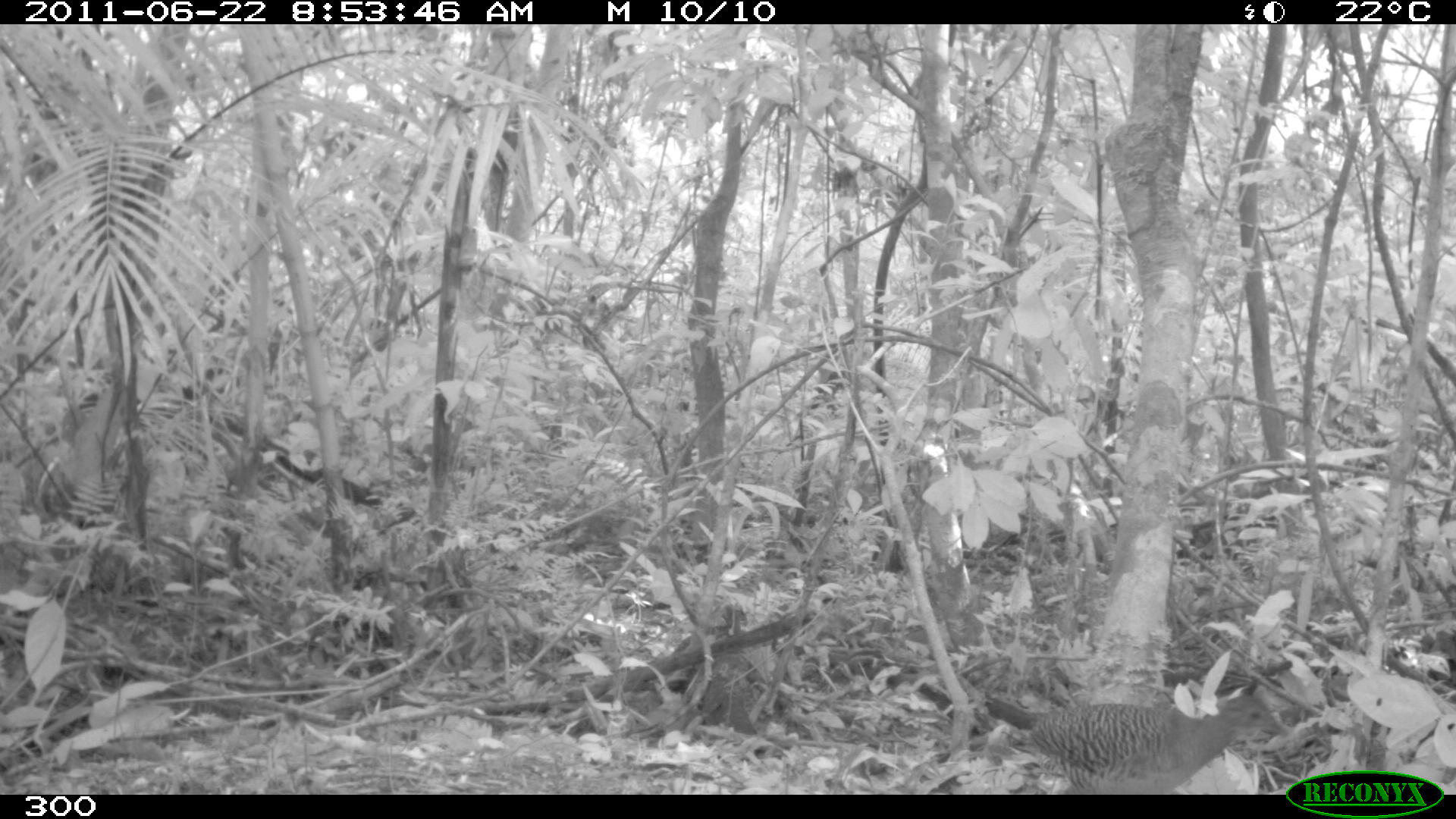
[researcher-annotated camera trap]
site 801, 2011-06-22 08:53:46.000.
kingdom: Animalia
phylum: Chordata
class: Aves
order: Galliformes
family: Phasianidae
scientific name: Phasianidae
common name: quails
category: quail